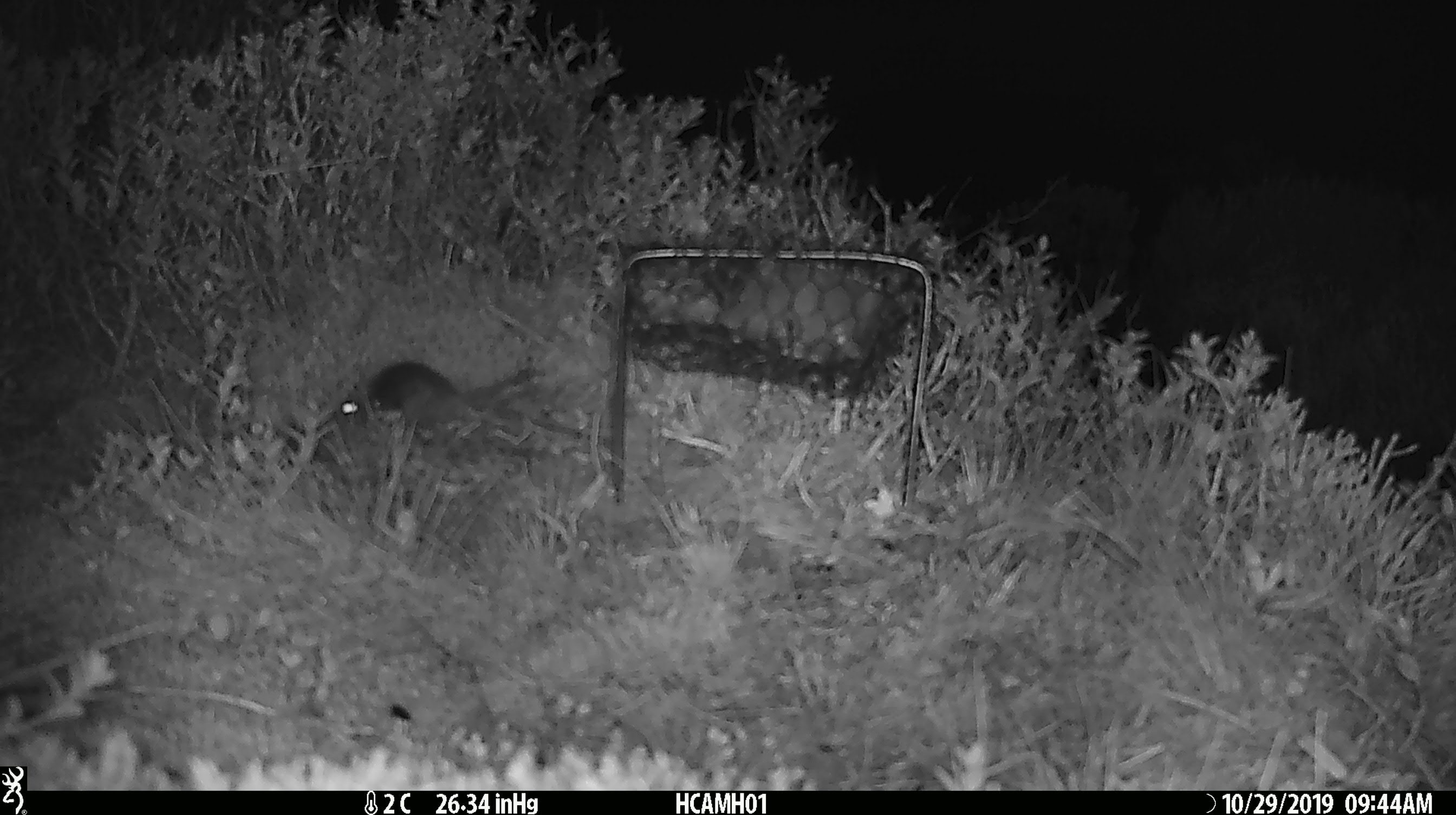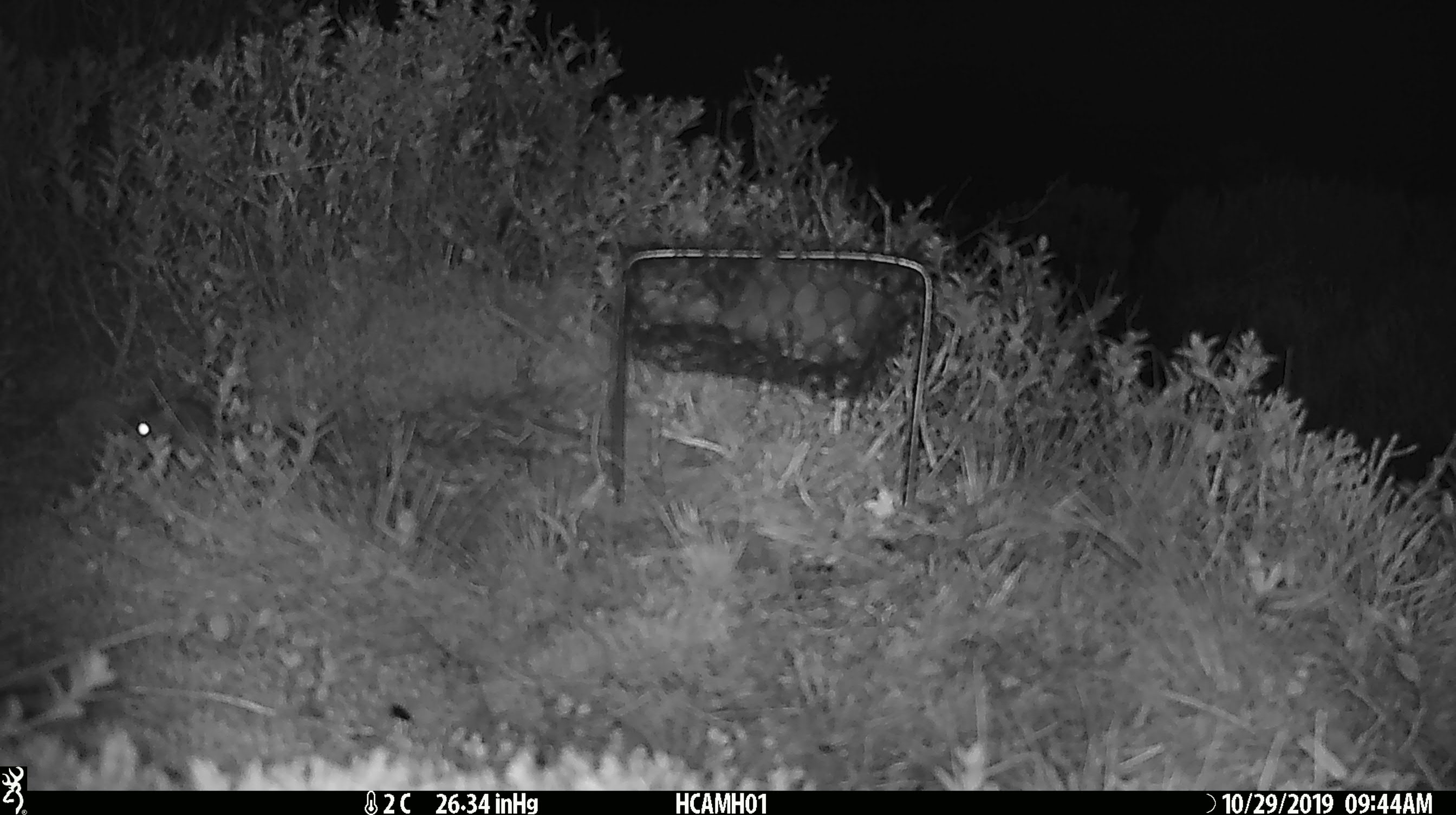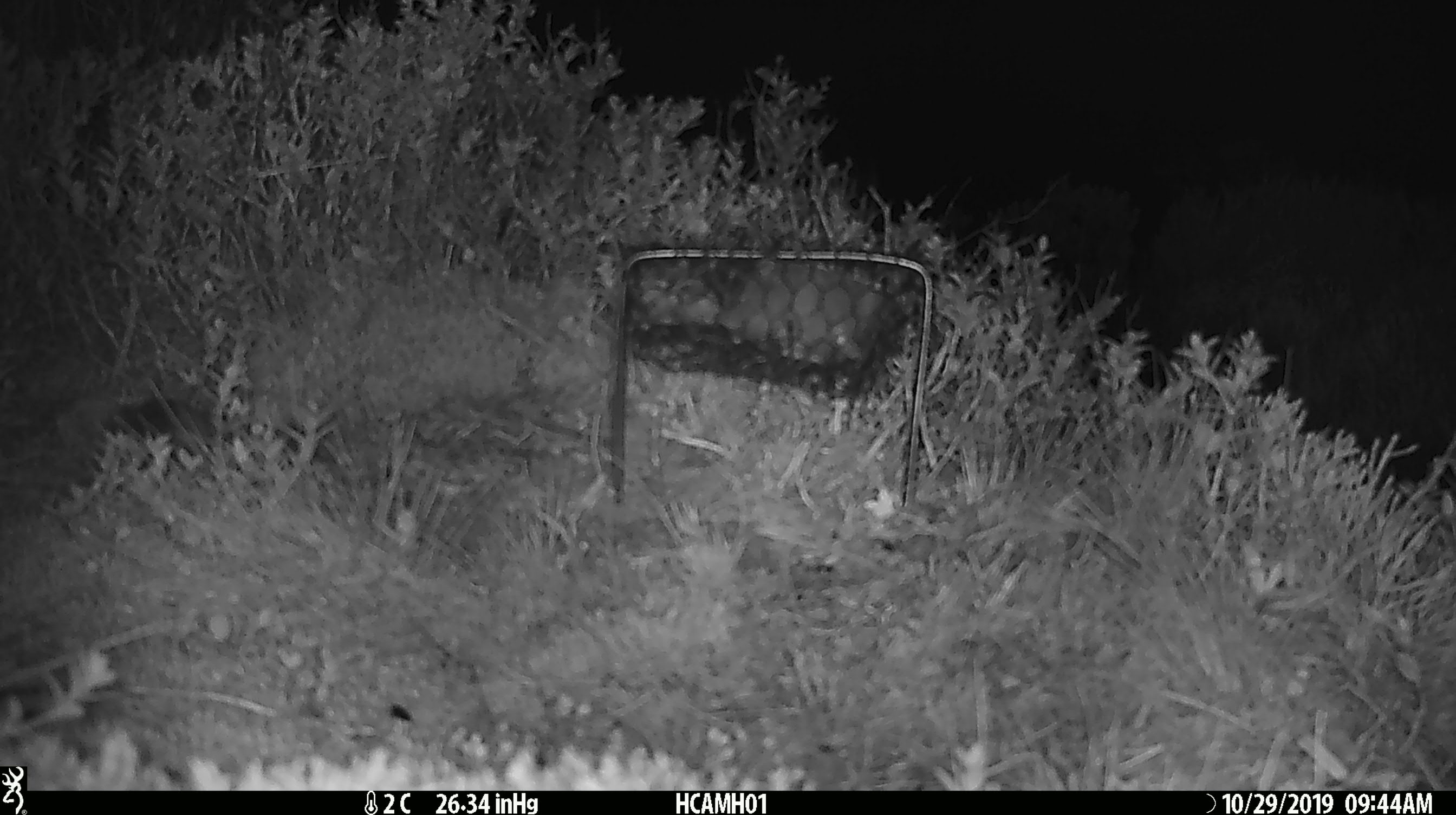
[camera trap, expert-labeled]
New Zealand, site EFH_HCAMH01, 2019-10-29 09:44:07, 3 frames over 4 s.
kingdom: Animalia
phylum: Chordata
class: Mammalia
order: Rodentia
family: Muridae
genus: Mus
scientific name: Mus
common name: mouse